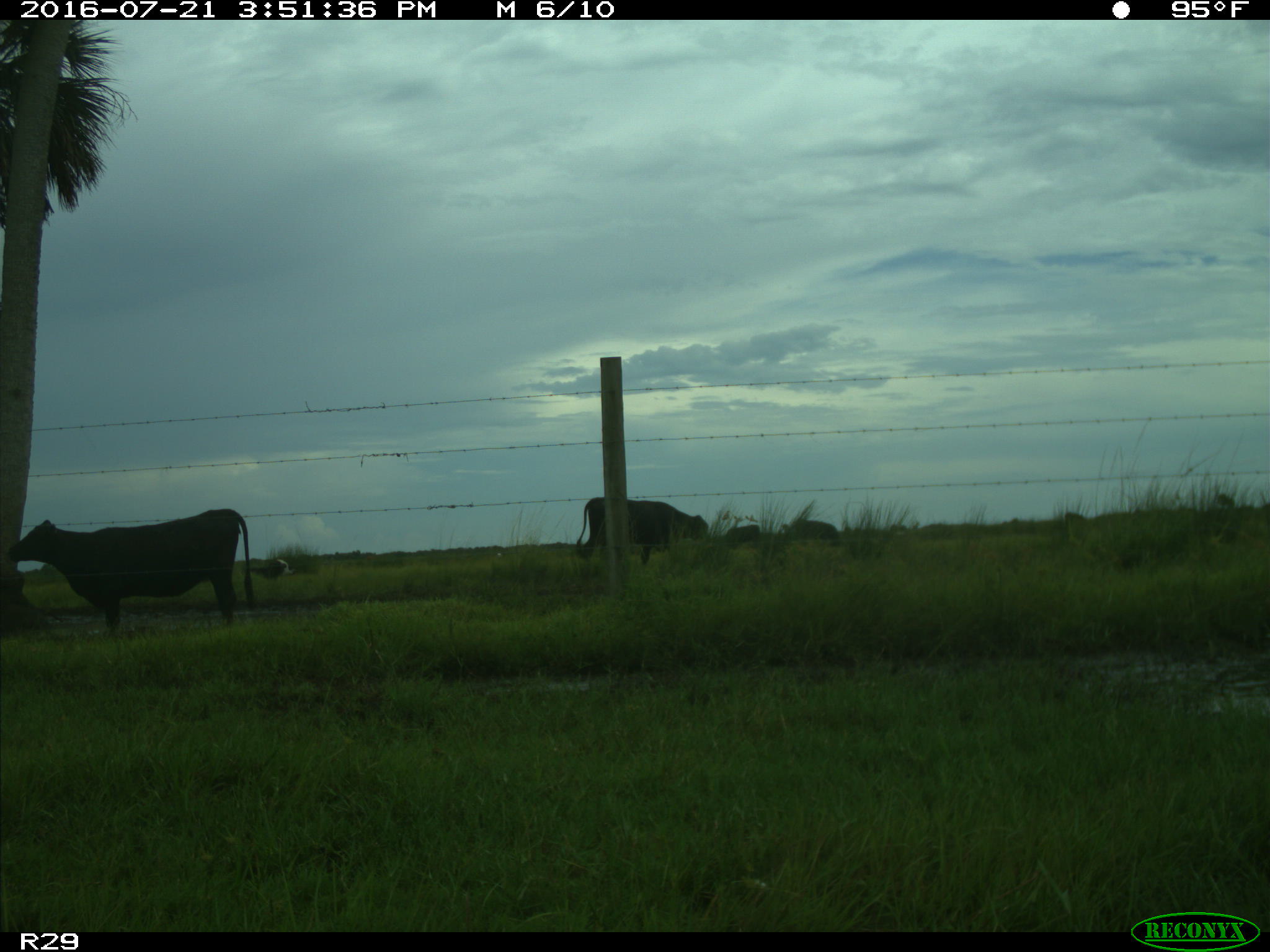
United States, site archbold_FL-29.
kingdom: Animalia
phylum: Chordata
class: Mammalia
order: Artiodactyla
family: Bovidae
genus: Bos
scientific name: Bos taurus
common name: domestic cow